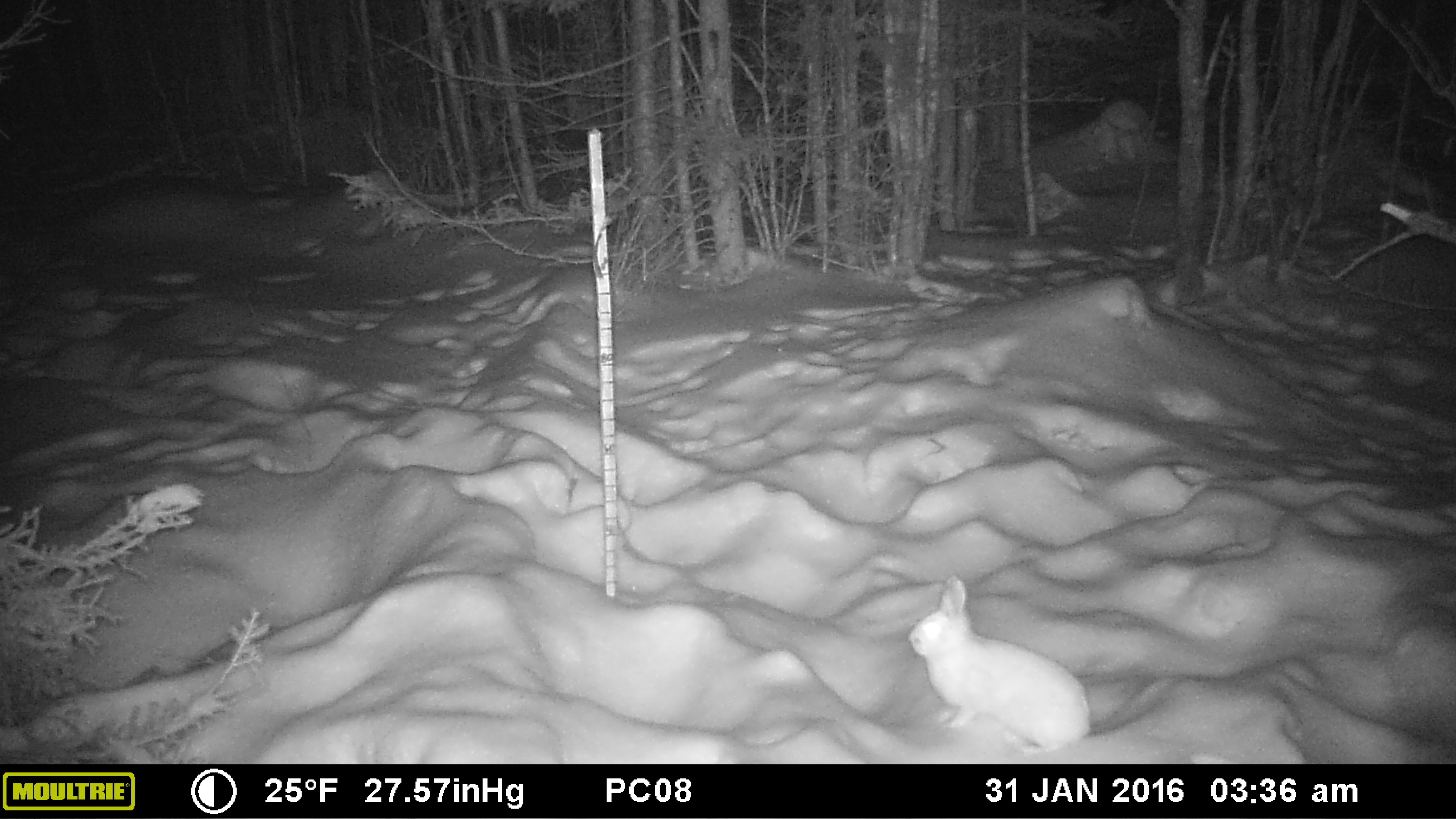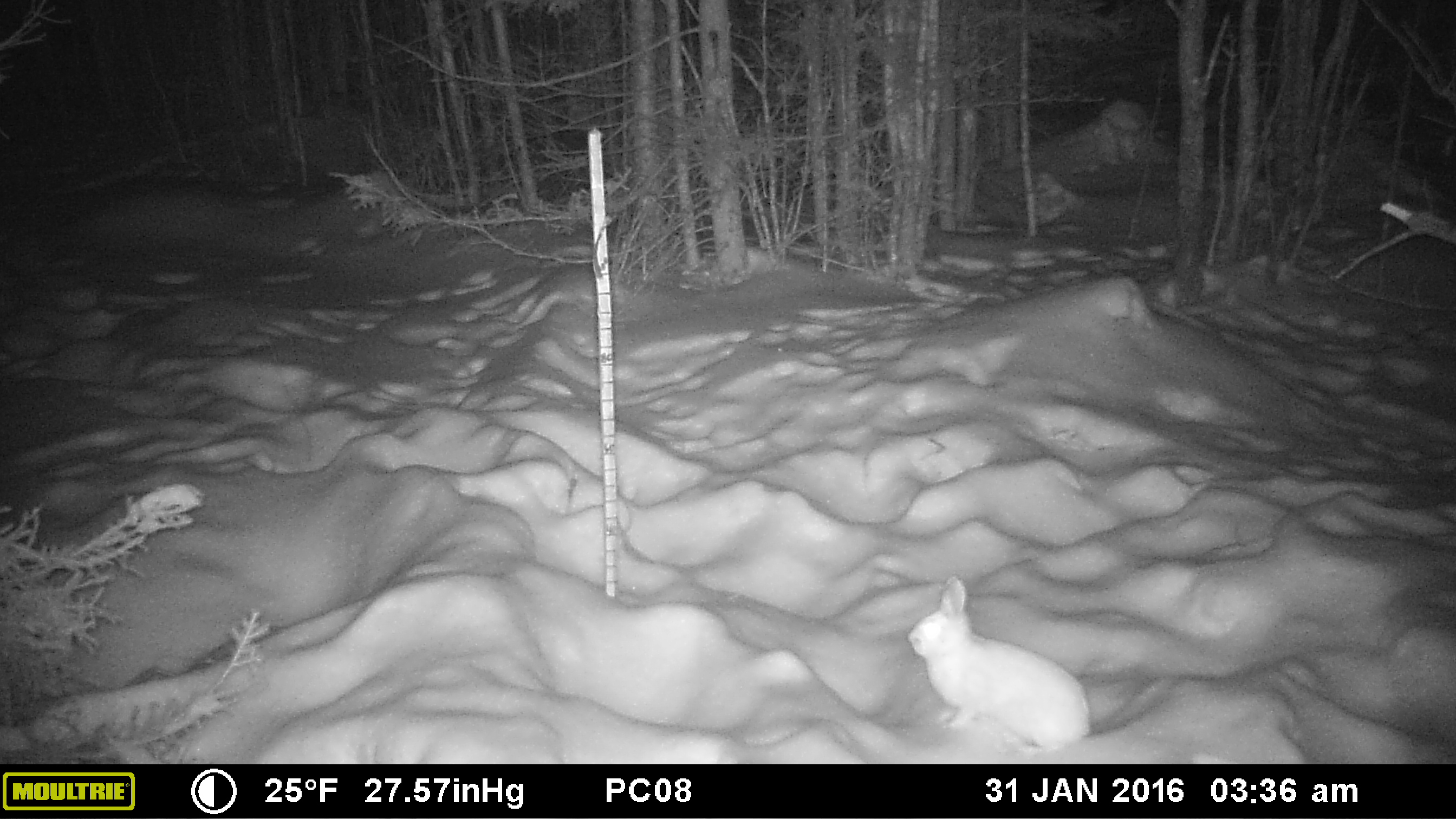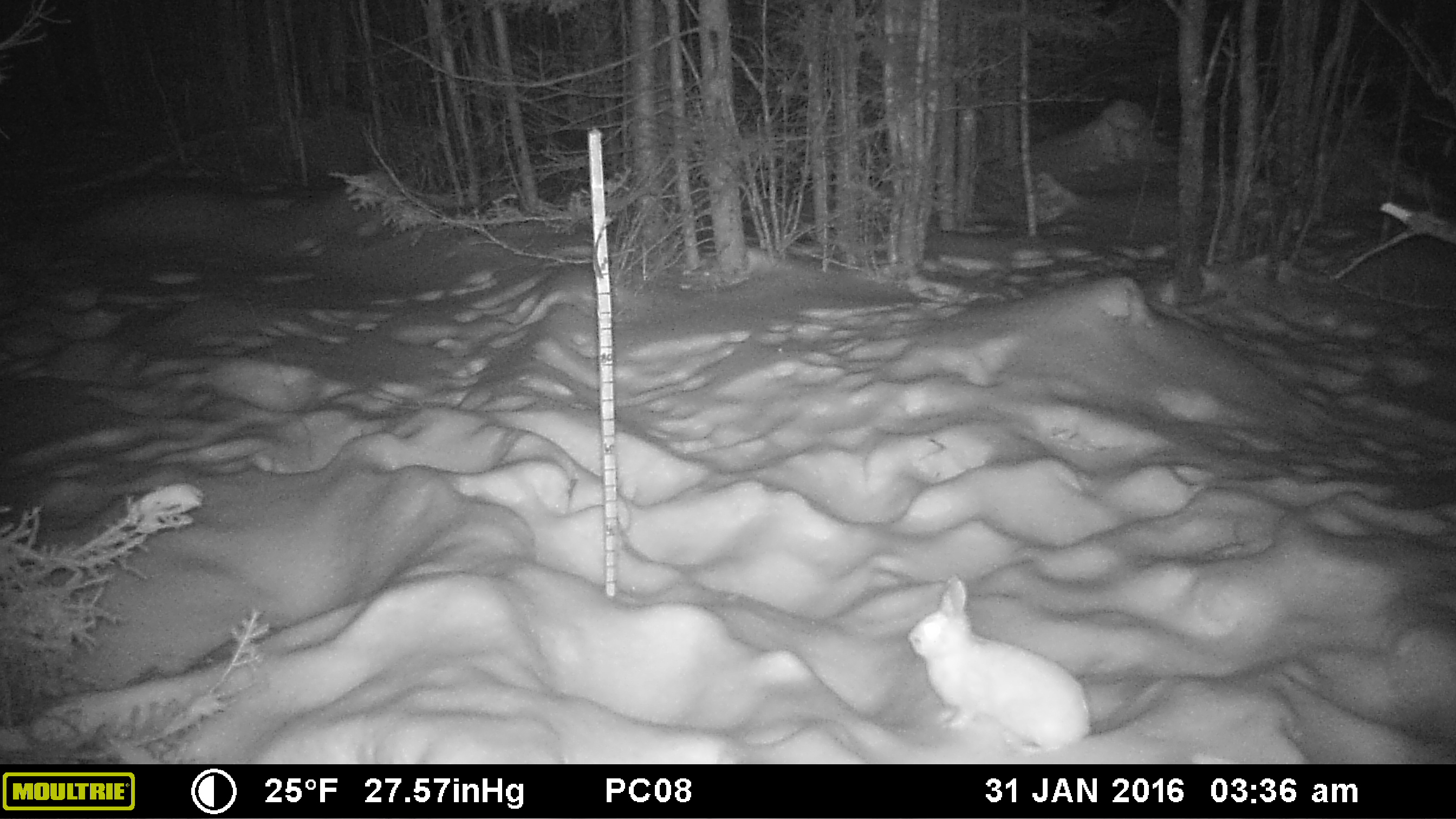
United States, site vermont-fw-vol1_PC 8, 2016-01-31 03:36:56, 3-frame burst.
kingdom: Animalia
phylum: Chordata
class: Mammalia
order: Lagomorpha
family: Leporidae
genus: Lepus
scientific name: Lepus americanus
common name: snowshoe hare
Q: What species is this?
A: Snowshoe hare (Lepus americanus).